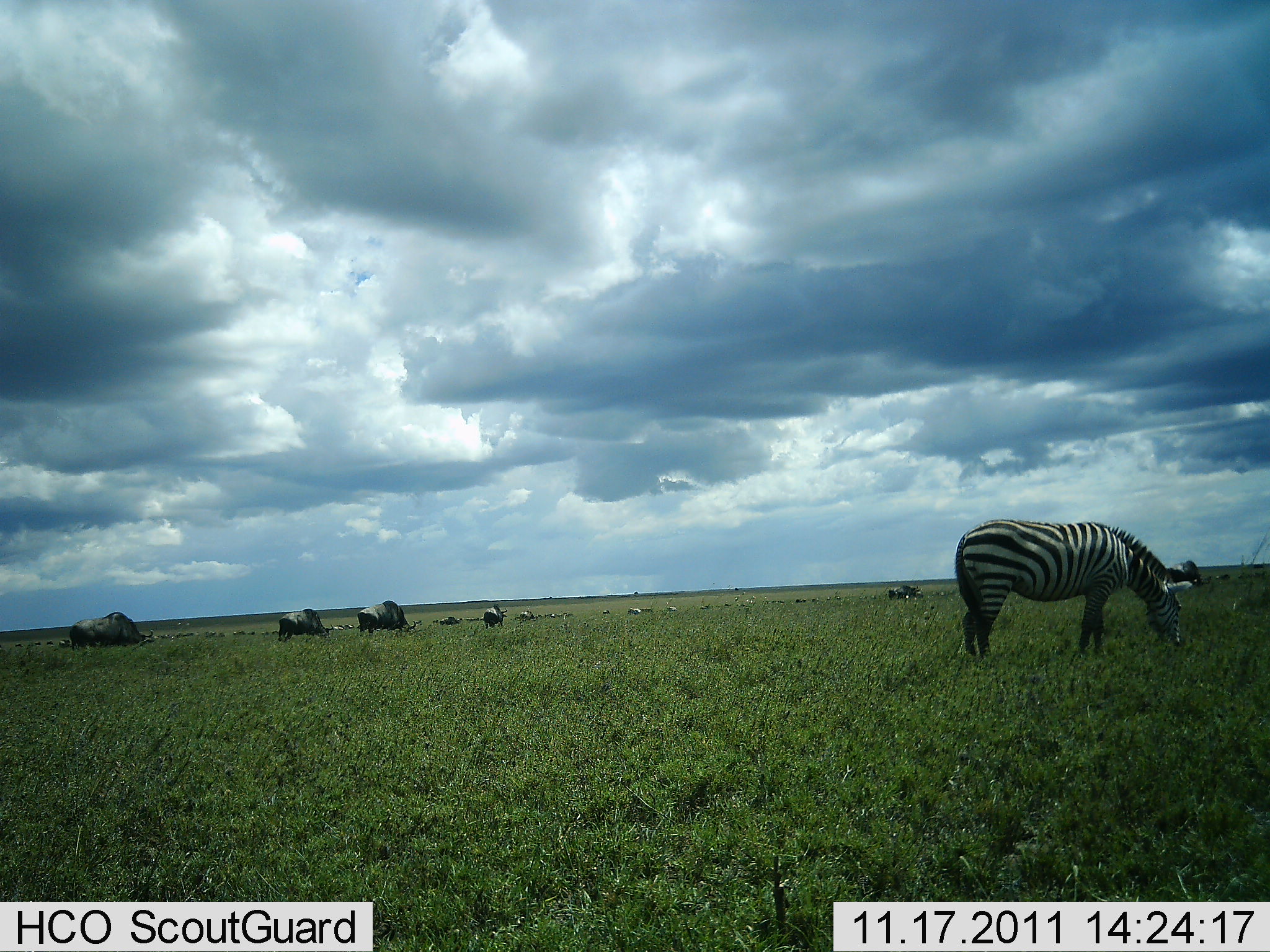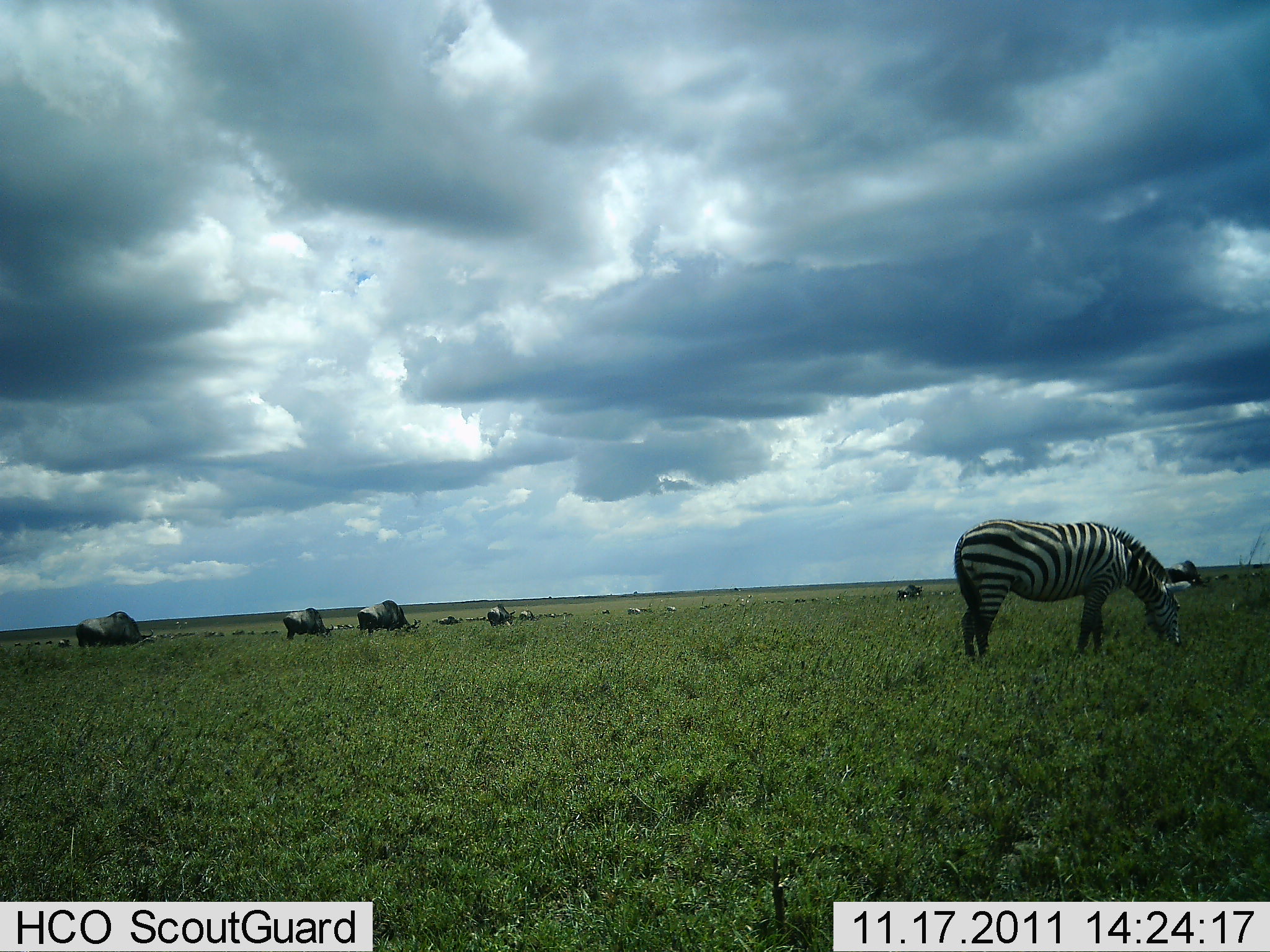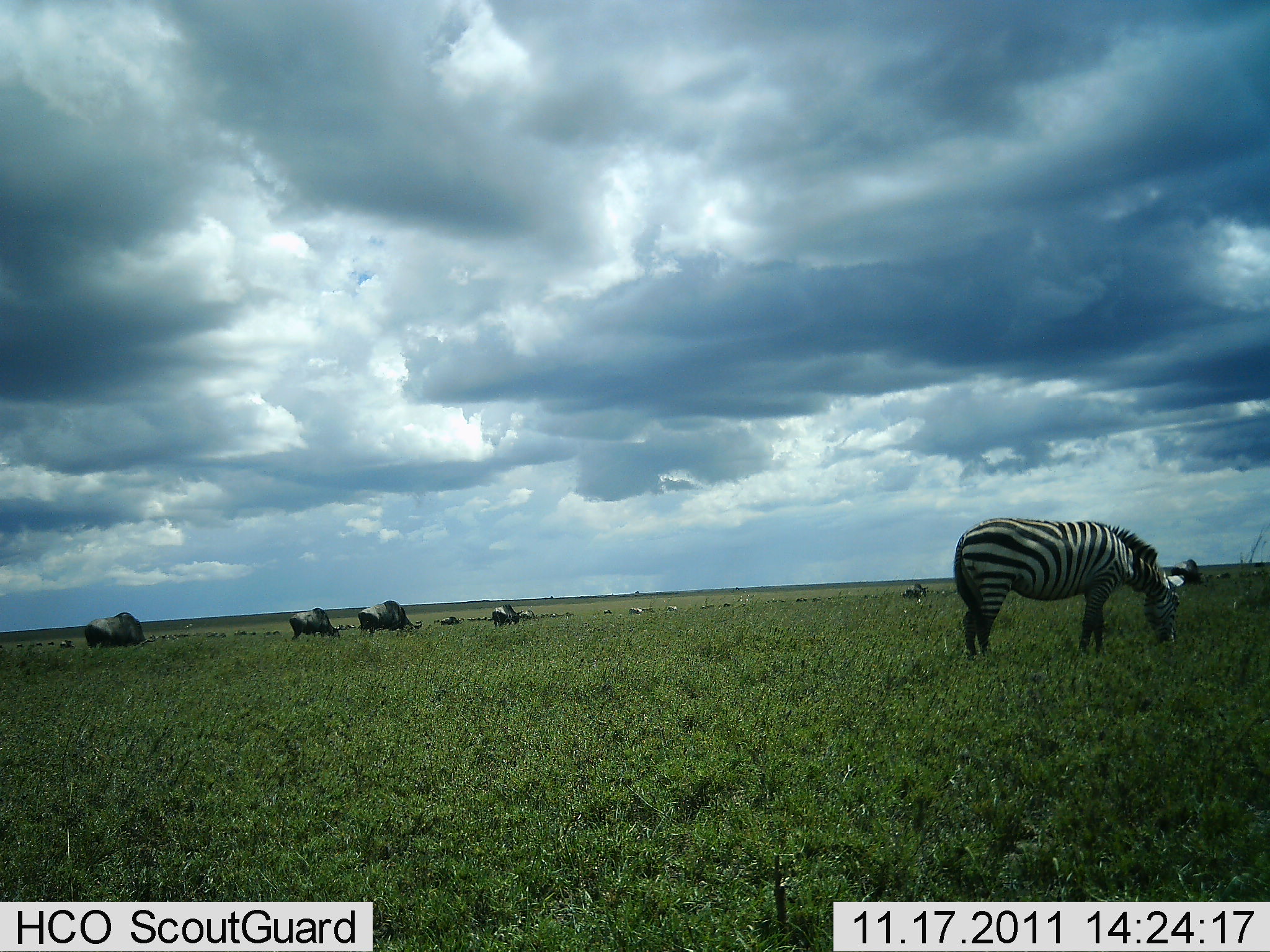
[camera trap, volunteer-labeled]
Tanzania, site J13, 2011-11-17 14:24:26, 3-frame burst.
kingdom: Animalia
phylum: Chordata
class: Mammalia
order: Artiodactyla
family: Bovidae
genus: Connochaetes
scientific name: Connochaetes taurinus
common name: blue wildebeest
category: wildebeest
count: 10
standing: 27%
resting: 0%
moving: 36%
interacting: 0%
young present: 0%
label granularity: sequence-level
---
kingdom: Animalia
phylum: Chordata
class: Mammalia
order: Perissodactyla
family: Equidae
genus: Equus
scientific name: Equus quagga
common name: plains zebra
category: zebra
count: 1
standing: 20%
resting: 5%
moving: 0%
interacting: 0%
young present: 0%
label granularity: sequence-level